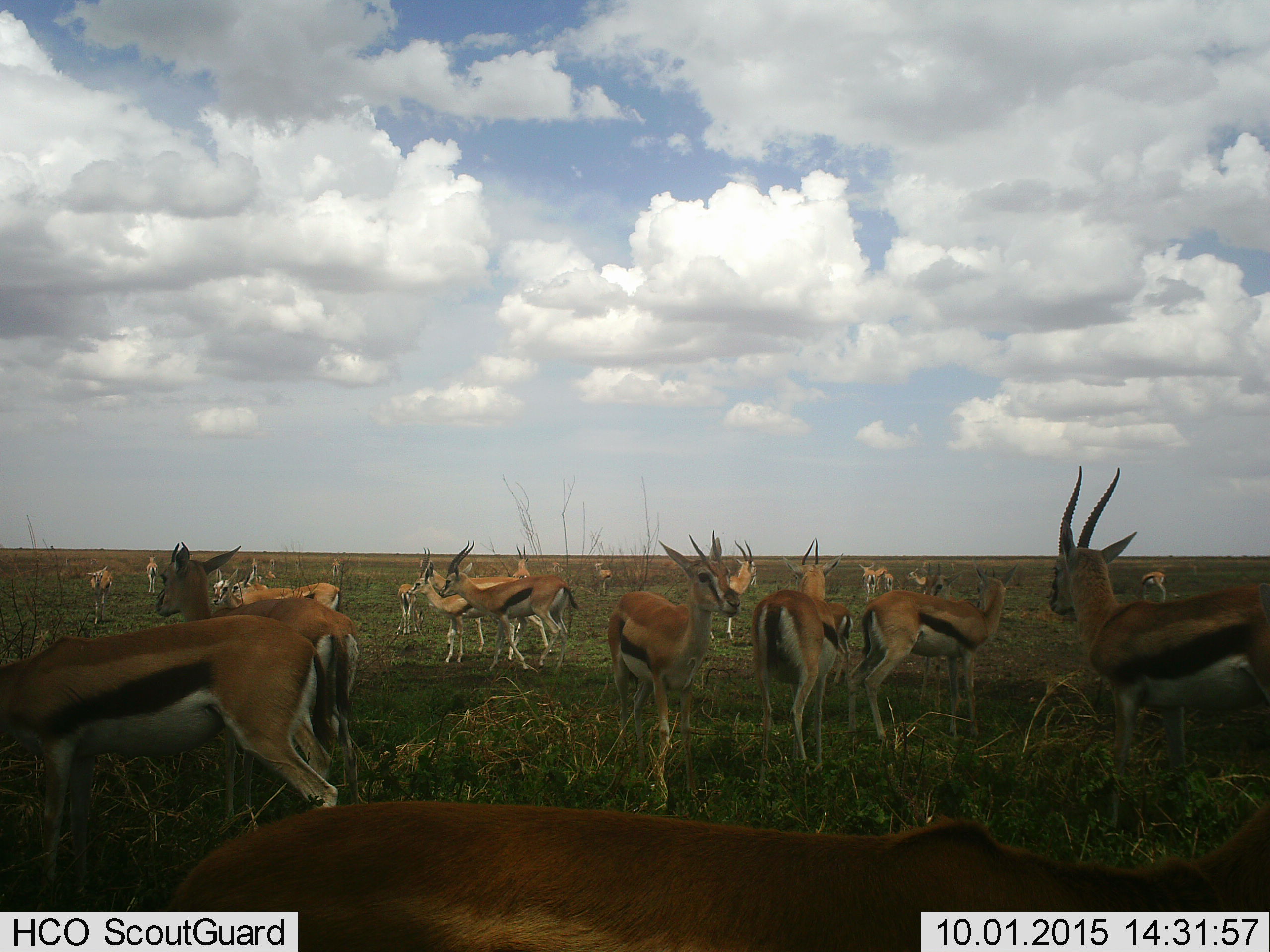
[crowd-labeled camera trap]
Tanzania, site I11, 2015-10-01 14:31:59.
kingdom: Animalia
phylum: Chordata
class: Mammalia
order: Artiodactyla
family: Bovidae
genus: Eudorcas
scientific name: Eudorcas thomsonii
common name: thomson's gazelle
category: gazellethomsons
Gazellethomsons (thomson's gazelle) (Eudorcas thomsonii), count 11-50. Behavior (volunteer vote fractions): standing 100%, resting 10%, moving 40%, interacting 20%. Young present (vote fraction): 20%. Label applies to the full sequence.